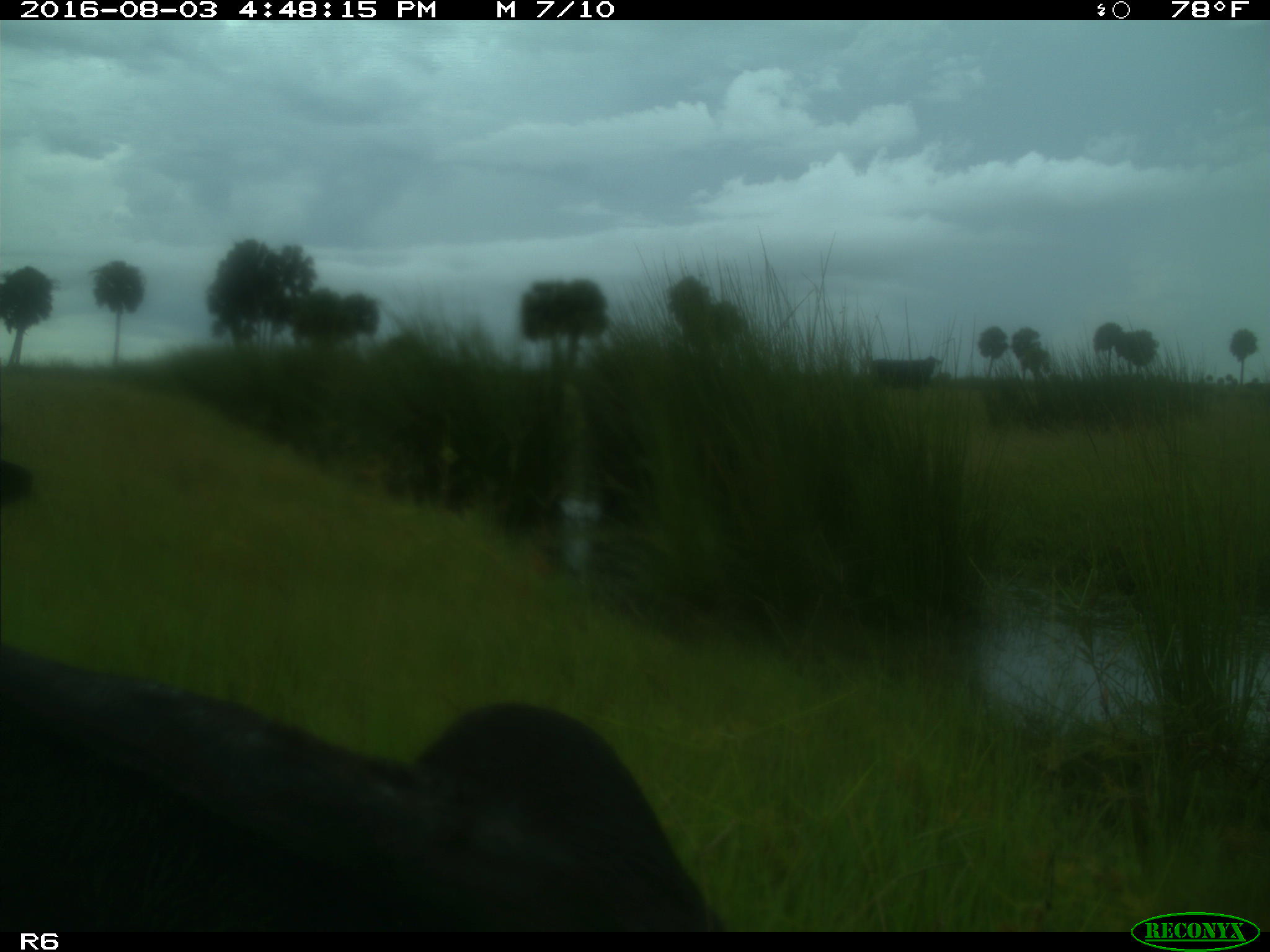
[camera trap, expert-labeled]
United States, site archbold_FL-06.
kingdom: Animalia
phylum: Chordata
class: Mammalia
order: Artiodactyla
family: Bovidae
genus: Bos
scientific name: Bos taurus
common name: domestic cow